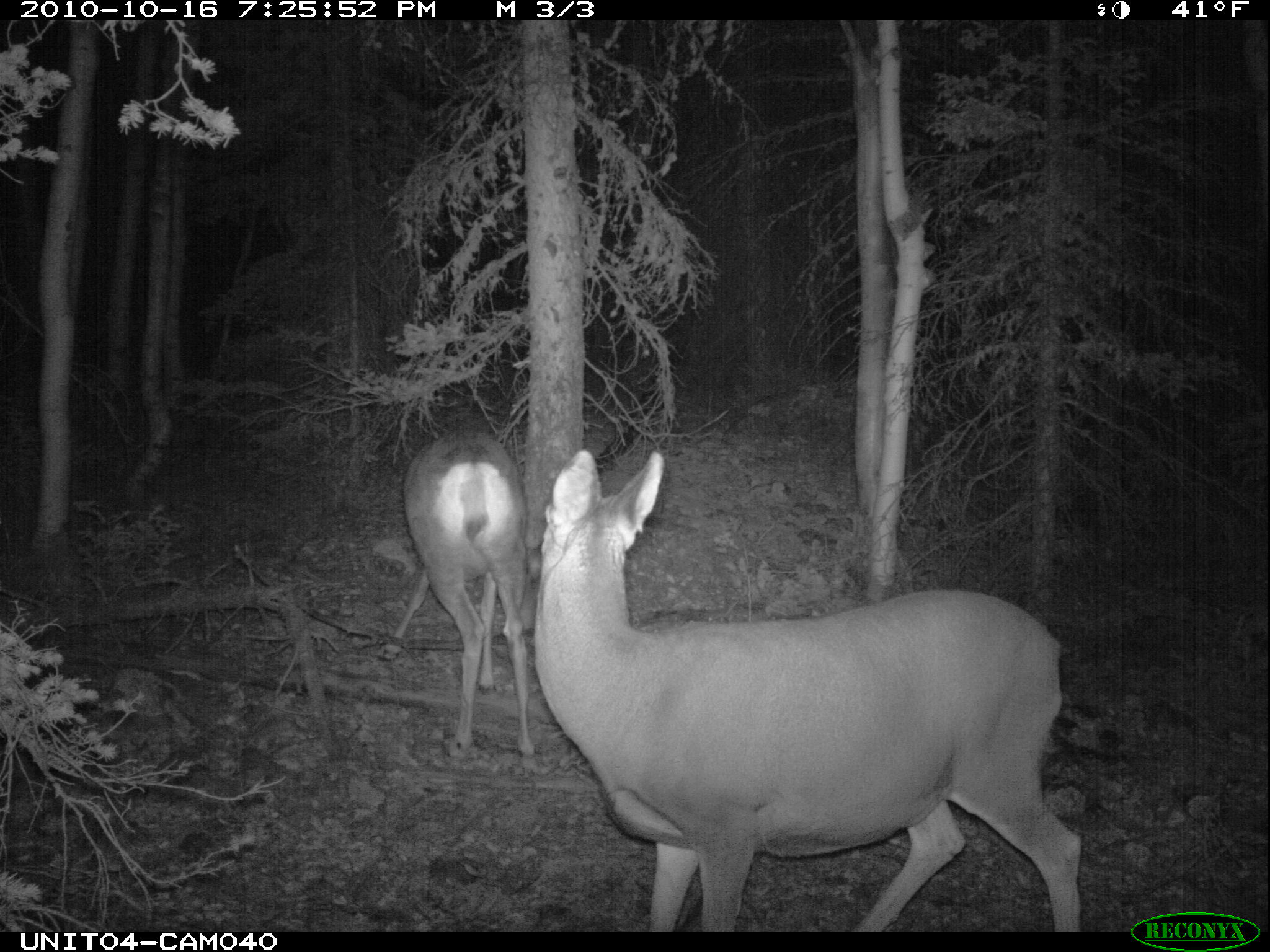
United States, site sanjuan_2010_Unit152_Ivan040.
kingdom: Animalia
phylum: Chordata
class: Mammalia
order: Artiodactyla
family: Cervidae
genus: Odocoileus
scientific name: Odocoileus hemionus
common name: mule deer